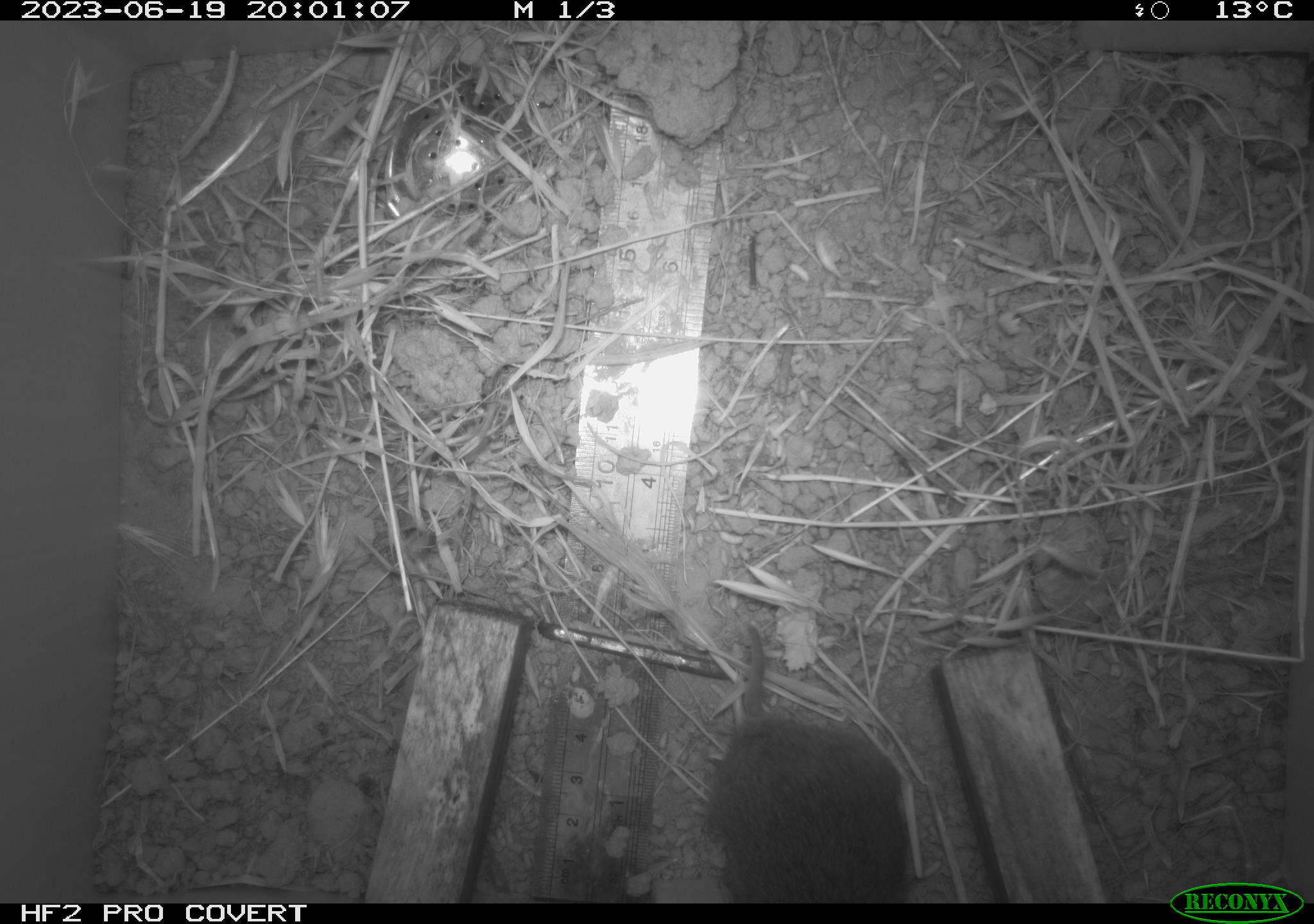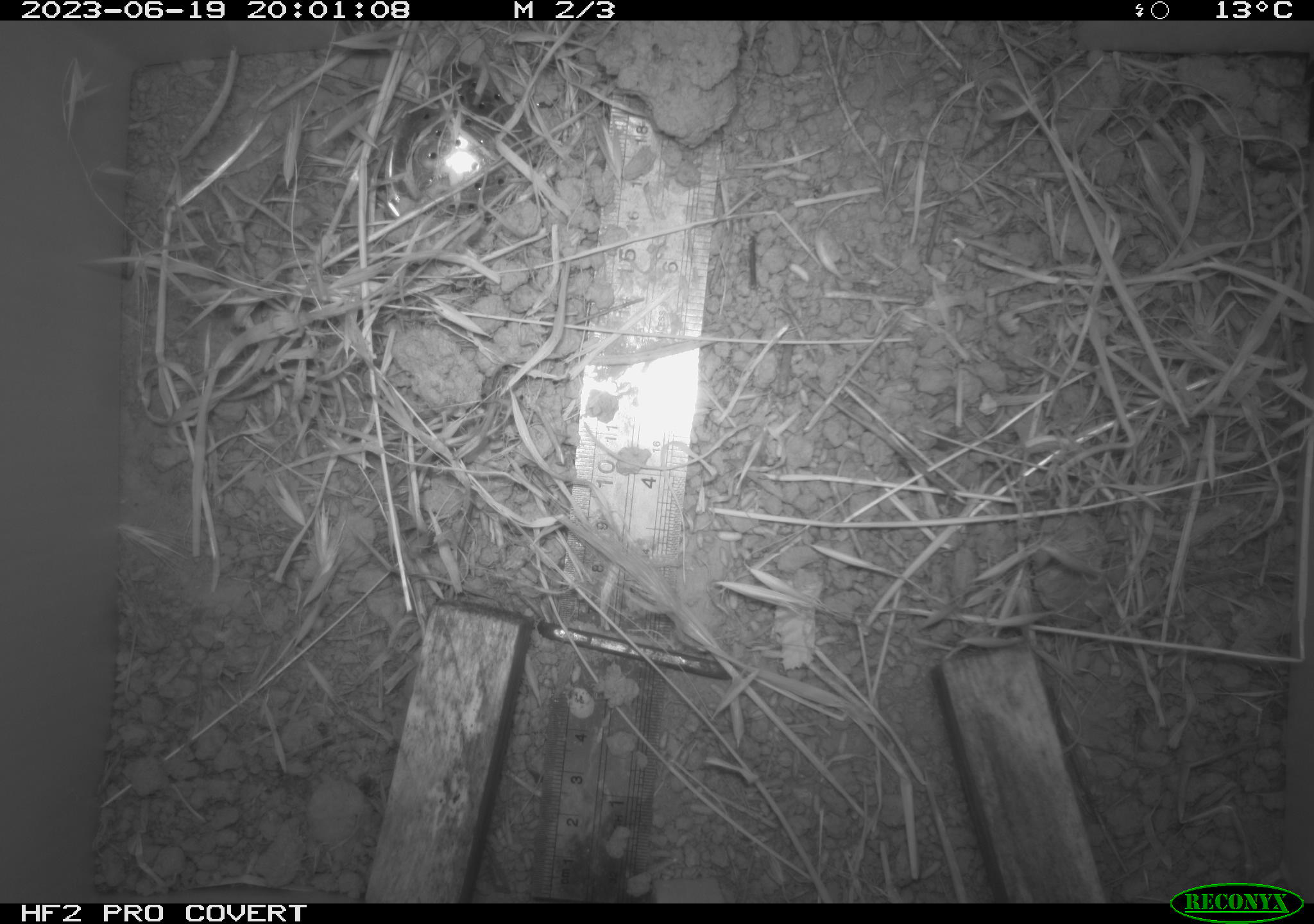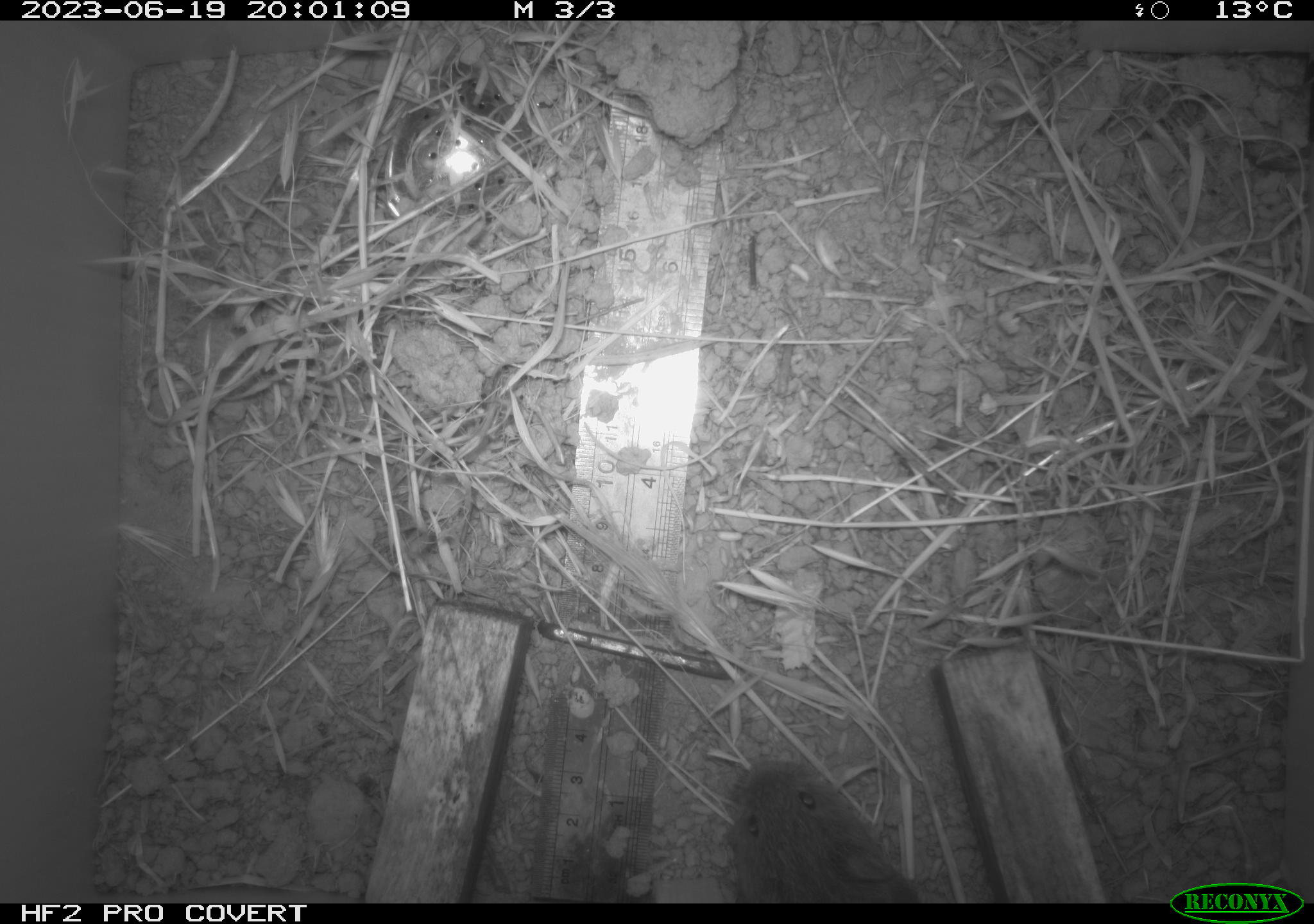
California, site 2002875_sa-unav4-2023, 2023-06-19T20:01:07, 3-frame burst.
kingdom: Animalia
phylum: Chordata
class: Mammalia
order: Rodentia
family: Cricetidae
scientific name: Arvicolinae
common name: voles, lemmings, and muskrats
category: arvicolinae subfamily